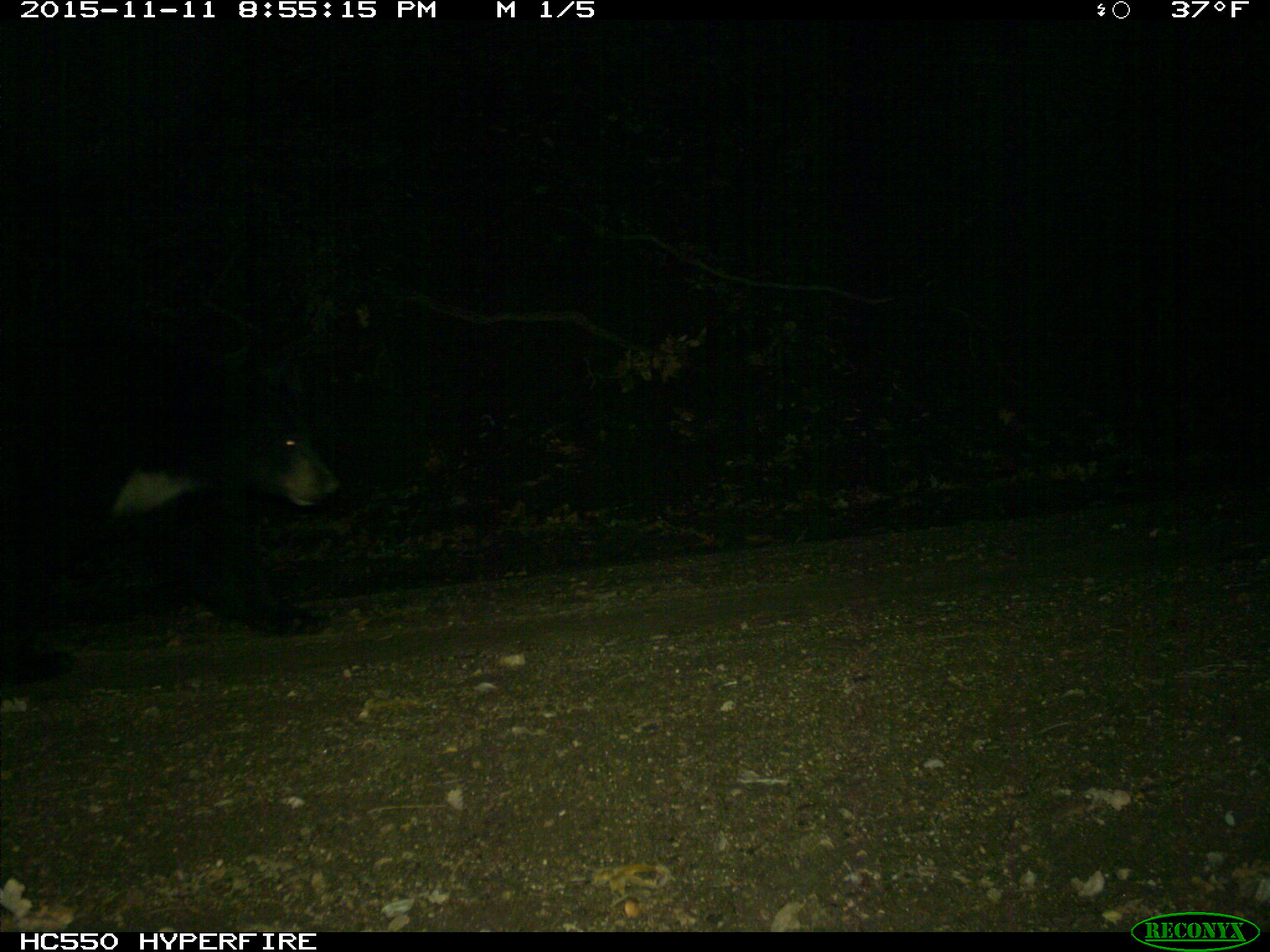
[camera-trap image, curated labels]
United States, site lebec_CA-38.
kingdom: Animalia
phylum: Chordata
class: Mammalia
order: Carnivora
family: Ursidae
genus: Ursus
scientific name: Ursus americanus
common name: american black bear